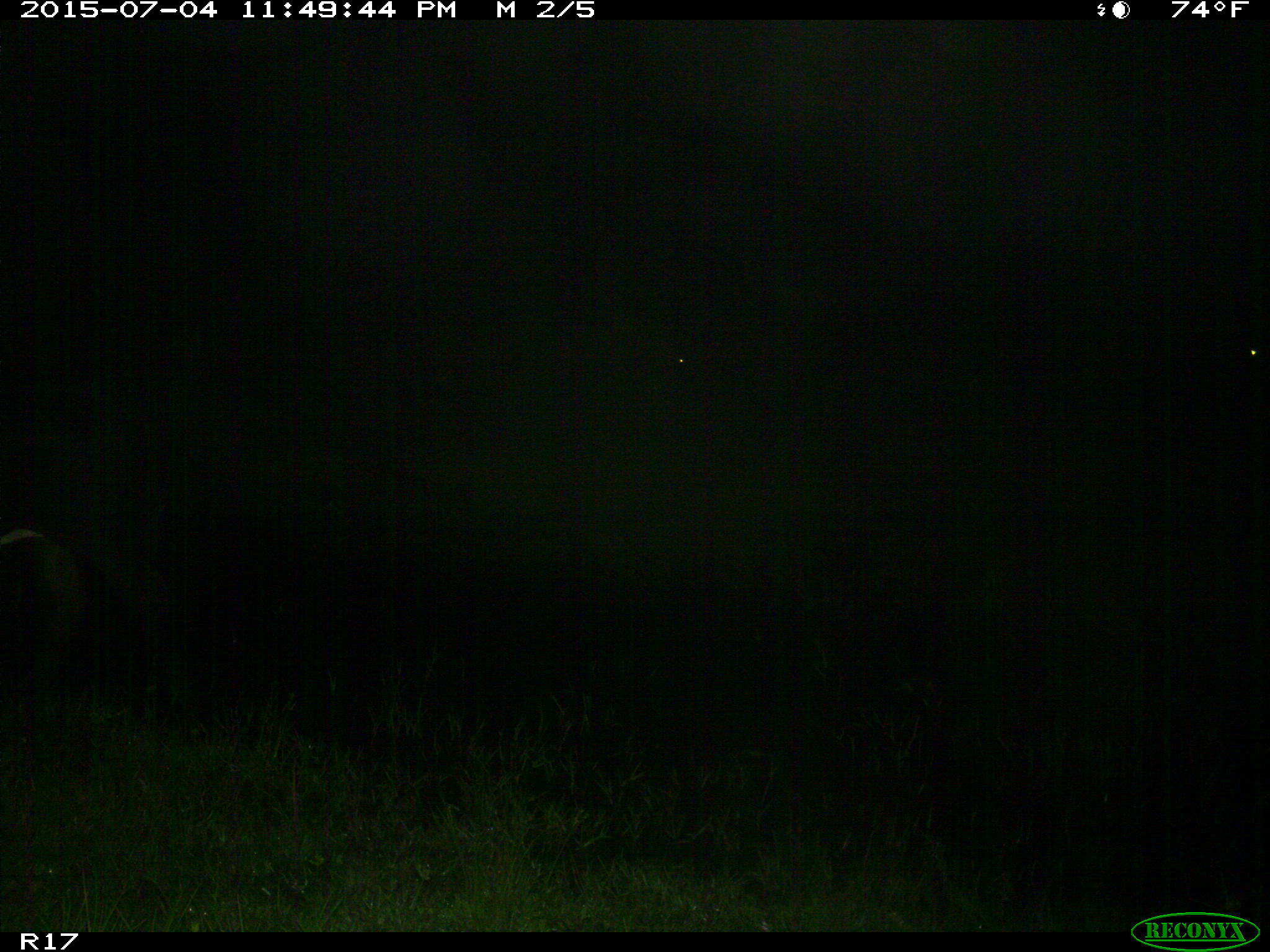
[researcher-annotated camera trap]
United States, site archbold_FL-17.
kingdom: Animalia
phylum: Chordata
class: Mammalia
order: Artiodactyla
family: Bovidae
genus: Bos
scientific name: Bos taurus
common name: domestic cow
Bos taurus (domestic cow).